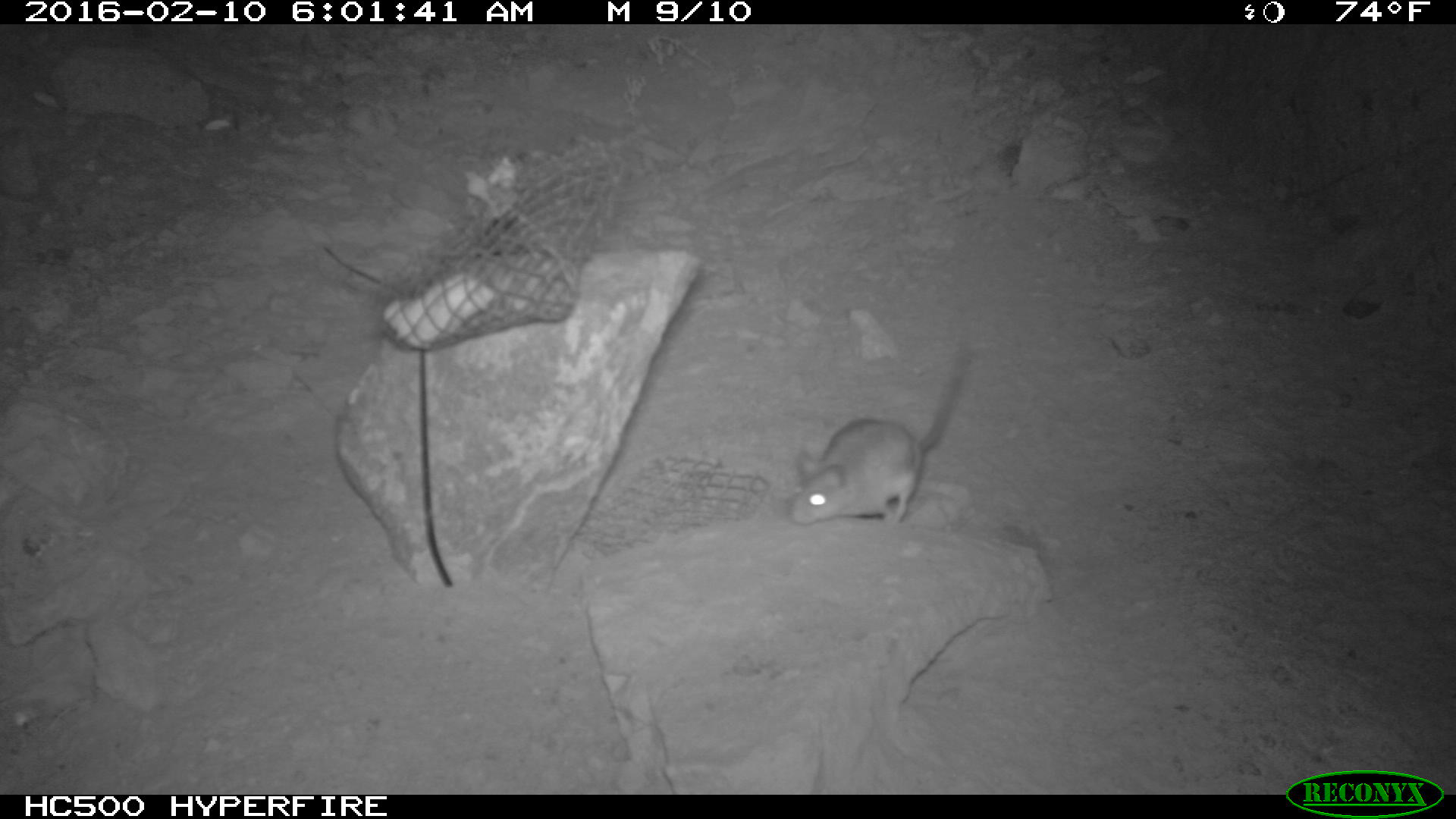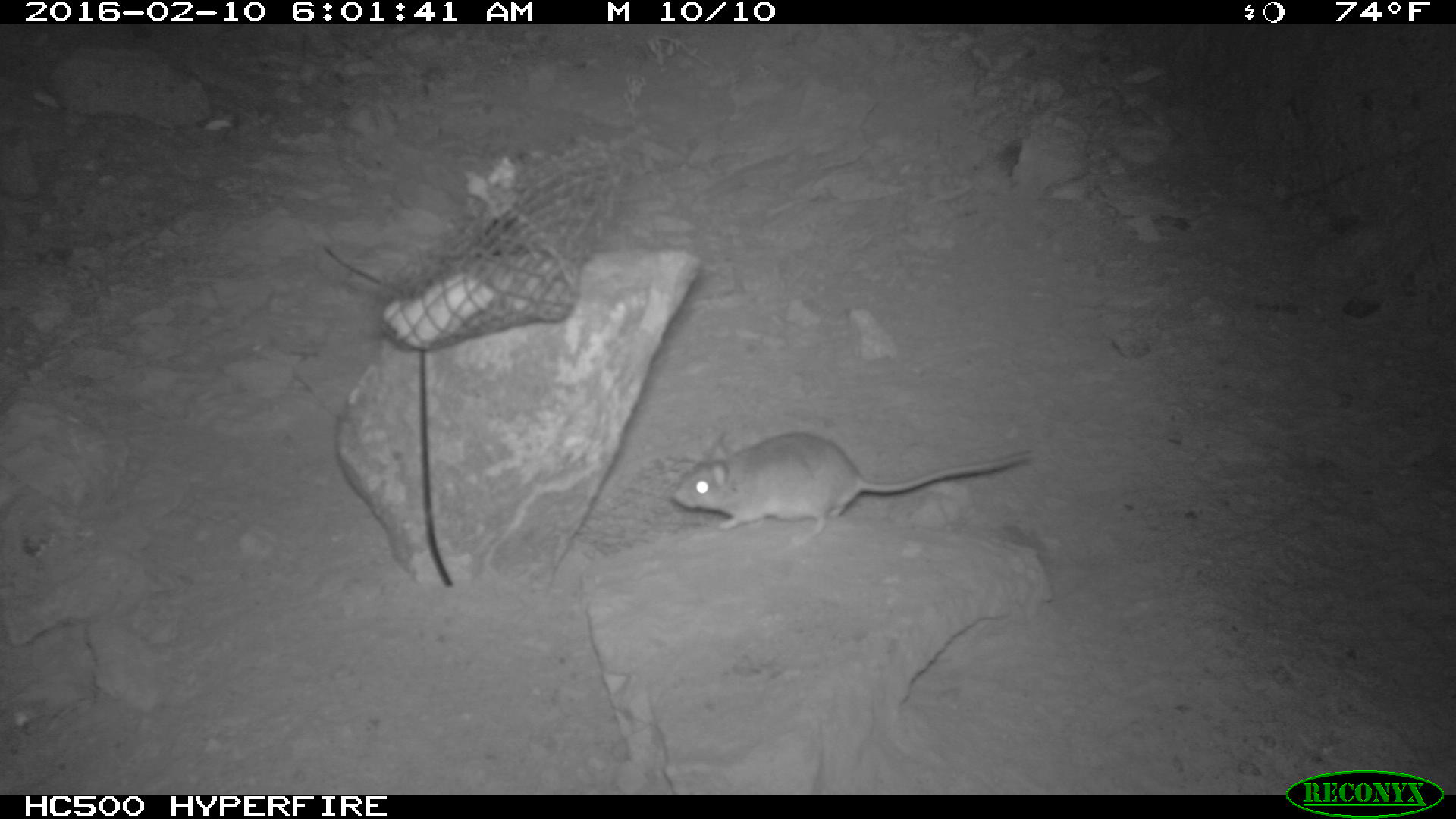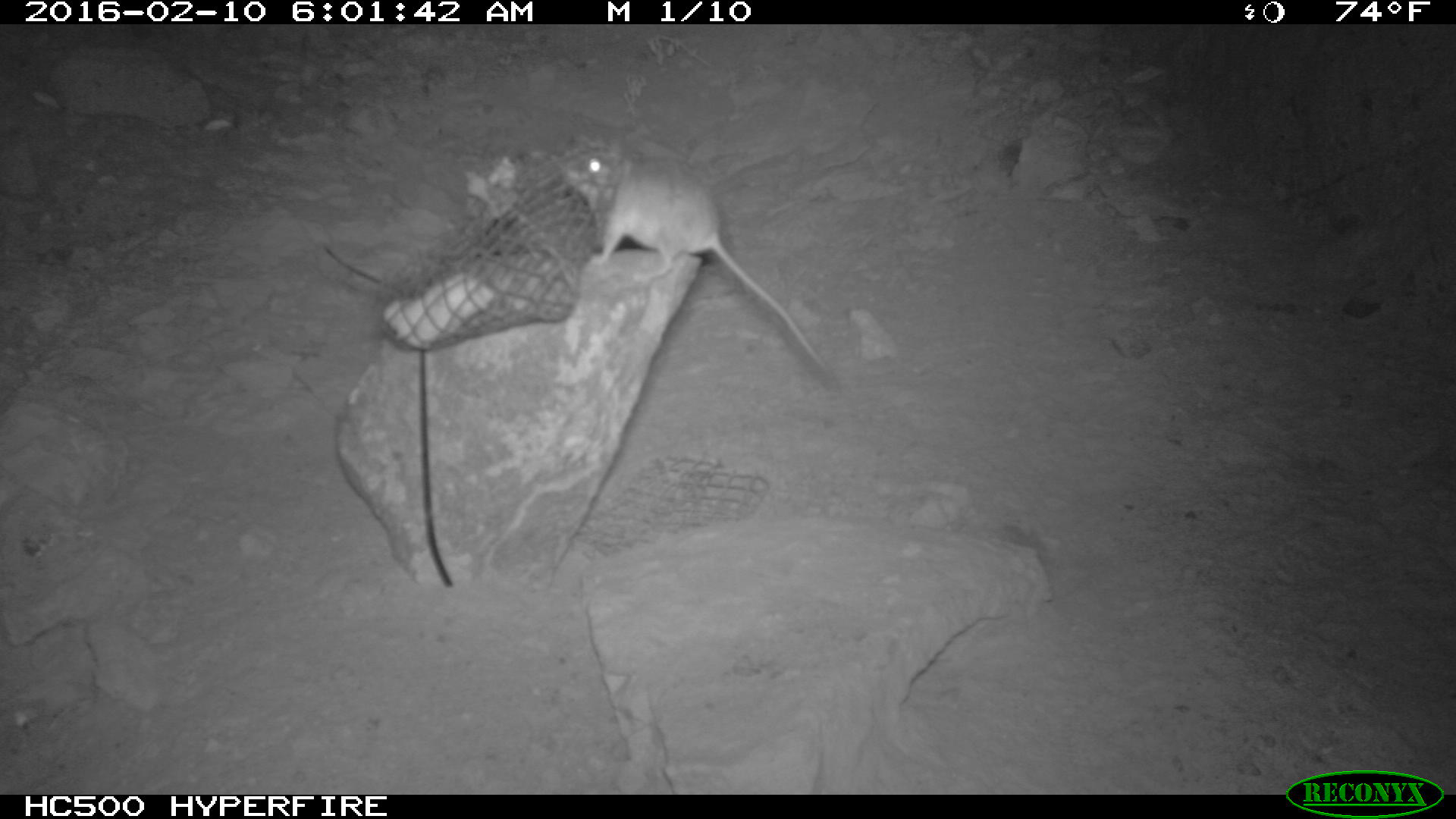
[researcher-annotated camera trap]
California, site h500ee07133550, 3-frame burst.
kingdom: Animalia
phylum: Chordata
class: Mammalia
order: Rodentia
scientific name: Rodentia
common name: rodent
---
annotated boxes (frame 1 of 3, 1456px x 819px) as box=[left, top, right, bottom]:
rodent: box=[784, 338, 977, 527]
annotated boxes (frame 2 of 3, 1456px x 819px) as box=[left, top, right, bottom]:
rodent: box=[670, 431, 1033, 546]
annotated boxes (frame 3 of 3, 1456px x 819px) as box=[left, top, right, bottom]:
rodent: box=[564, 146, 830, 373]